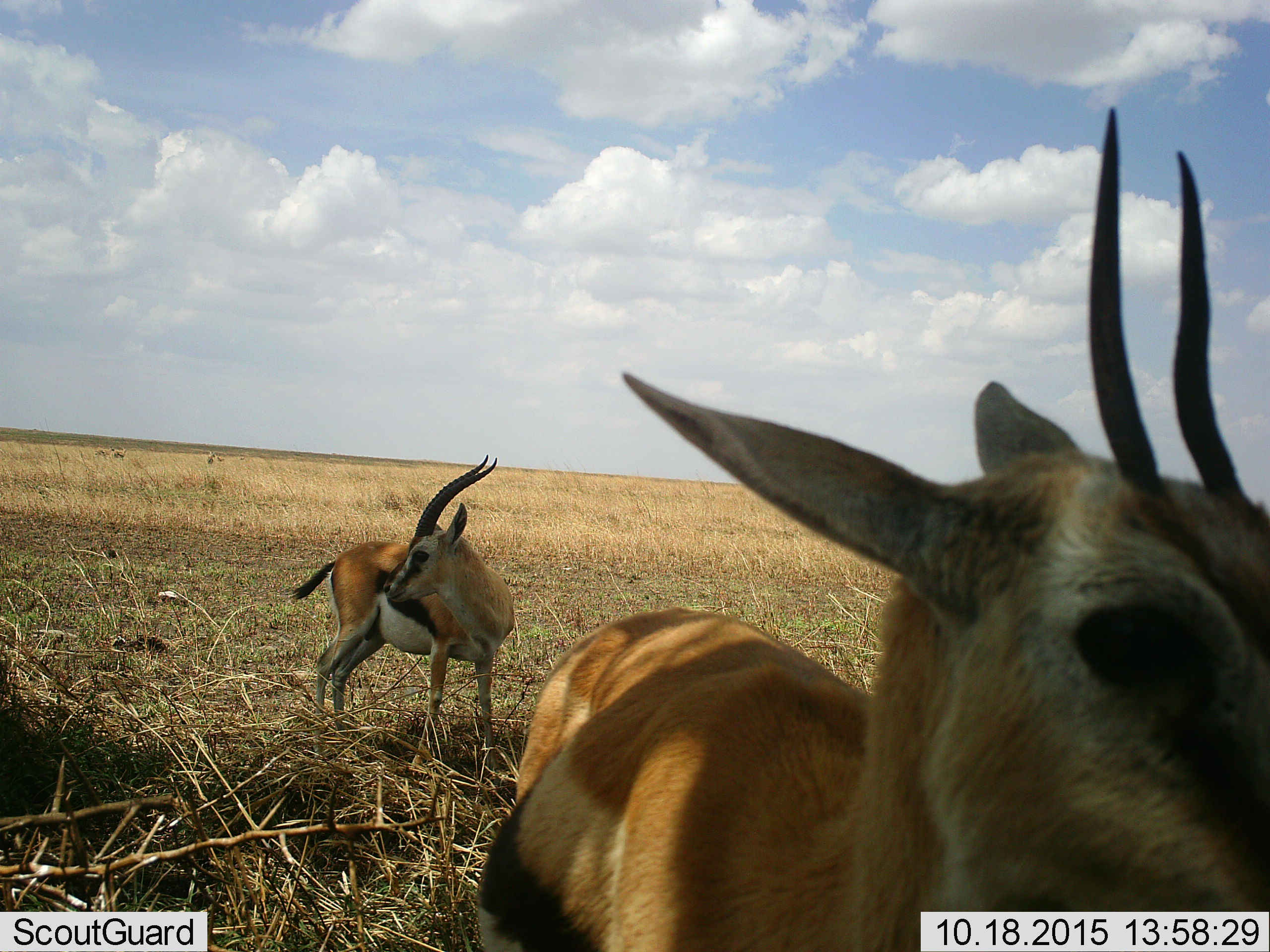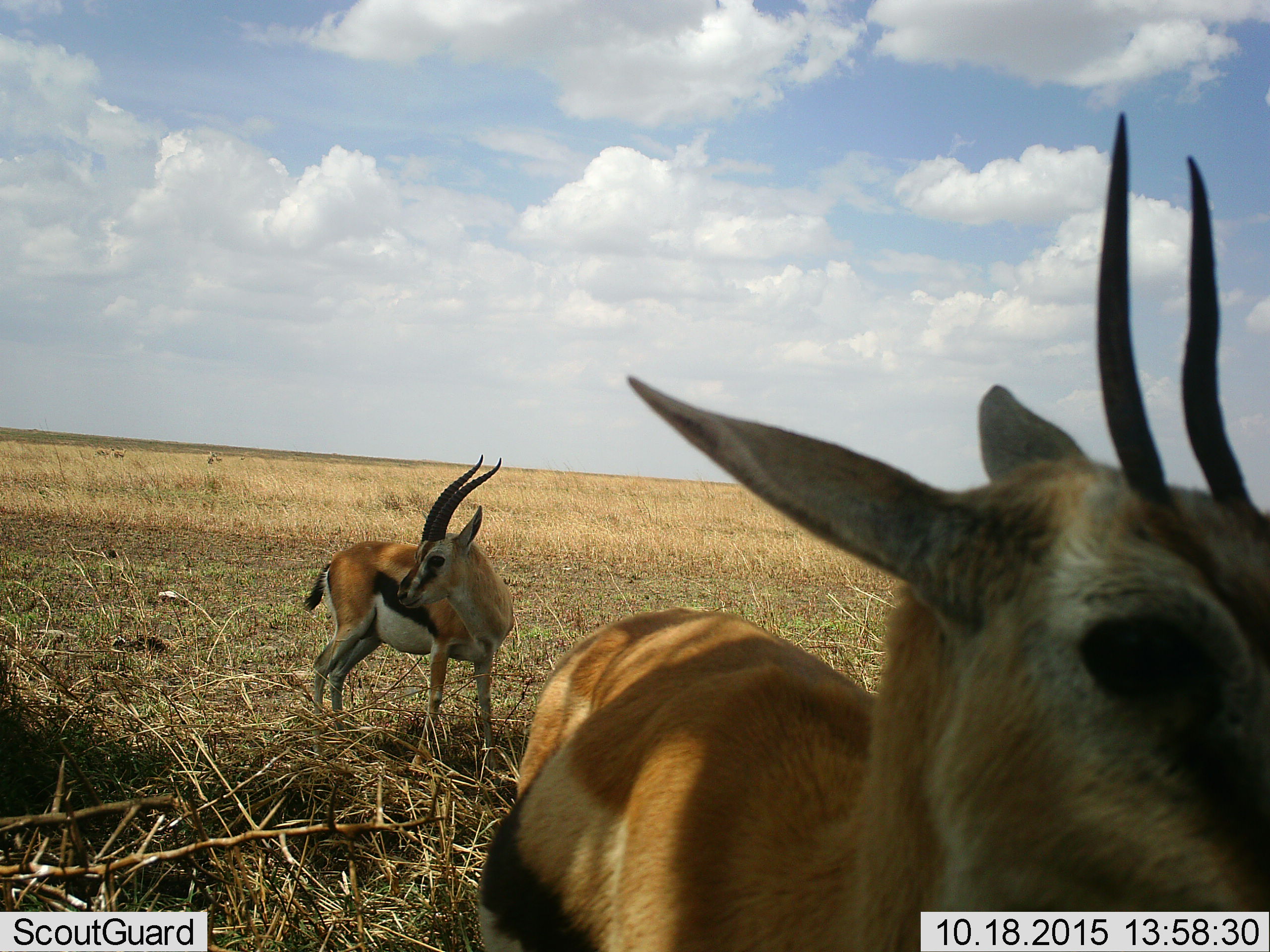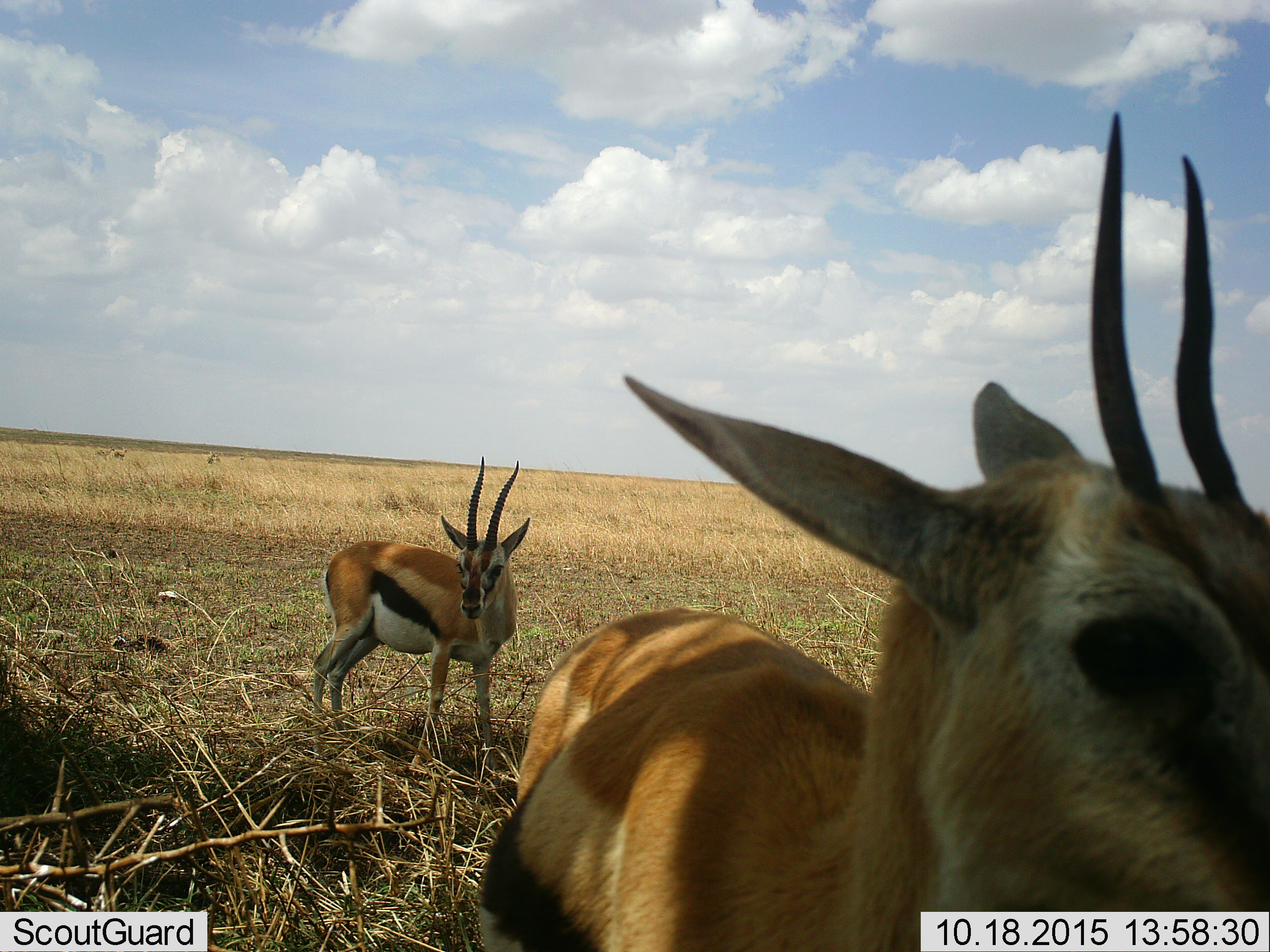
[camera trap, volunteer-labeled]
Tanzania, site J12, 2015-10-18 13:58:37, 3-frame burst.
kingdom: Animalia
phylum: Chordata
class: Mammalia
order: Artiodactyla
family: Bovidae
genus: Eudorcas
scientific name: Eudorcas thomsonii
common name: thomson's gazelle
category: gazellethomsons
Gazellethomsons (thomson's gazelle) (Eudorcas thomsonii), count 2. Behavior (volunteer vote fractions): standing 100%, resting 0%, moving 11%, interacting 22%. Young present (vote fraction): 0%. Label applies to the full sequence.